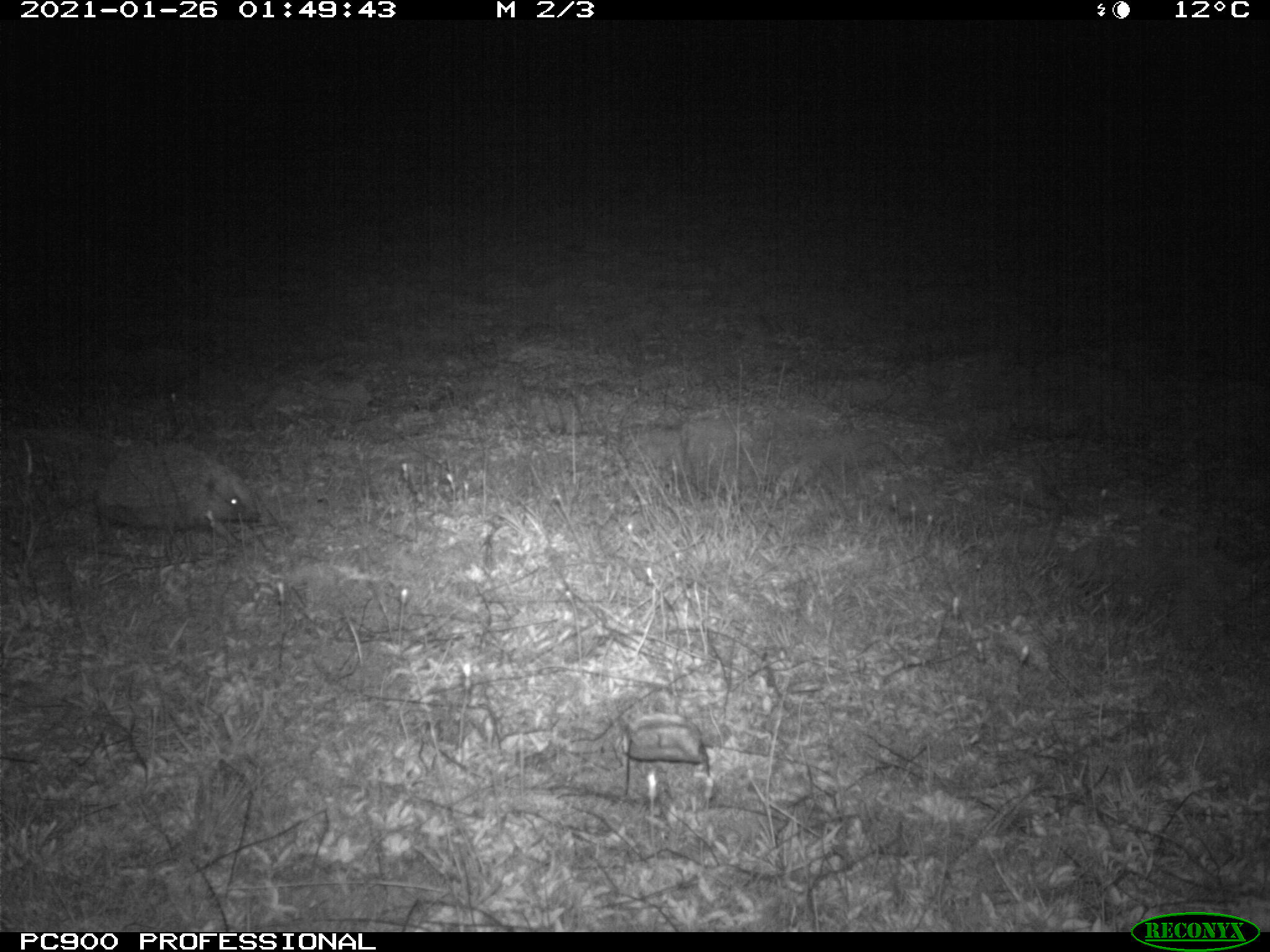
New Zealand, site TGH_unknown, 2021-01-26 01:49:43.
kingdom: Animalia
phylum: Chordata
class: Mammalia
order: Eulipotyphla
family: Erinaceidae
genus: Erinaceus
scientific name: Erinaceus europaeus europaeus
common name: european hedgehog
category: hedgehog